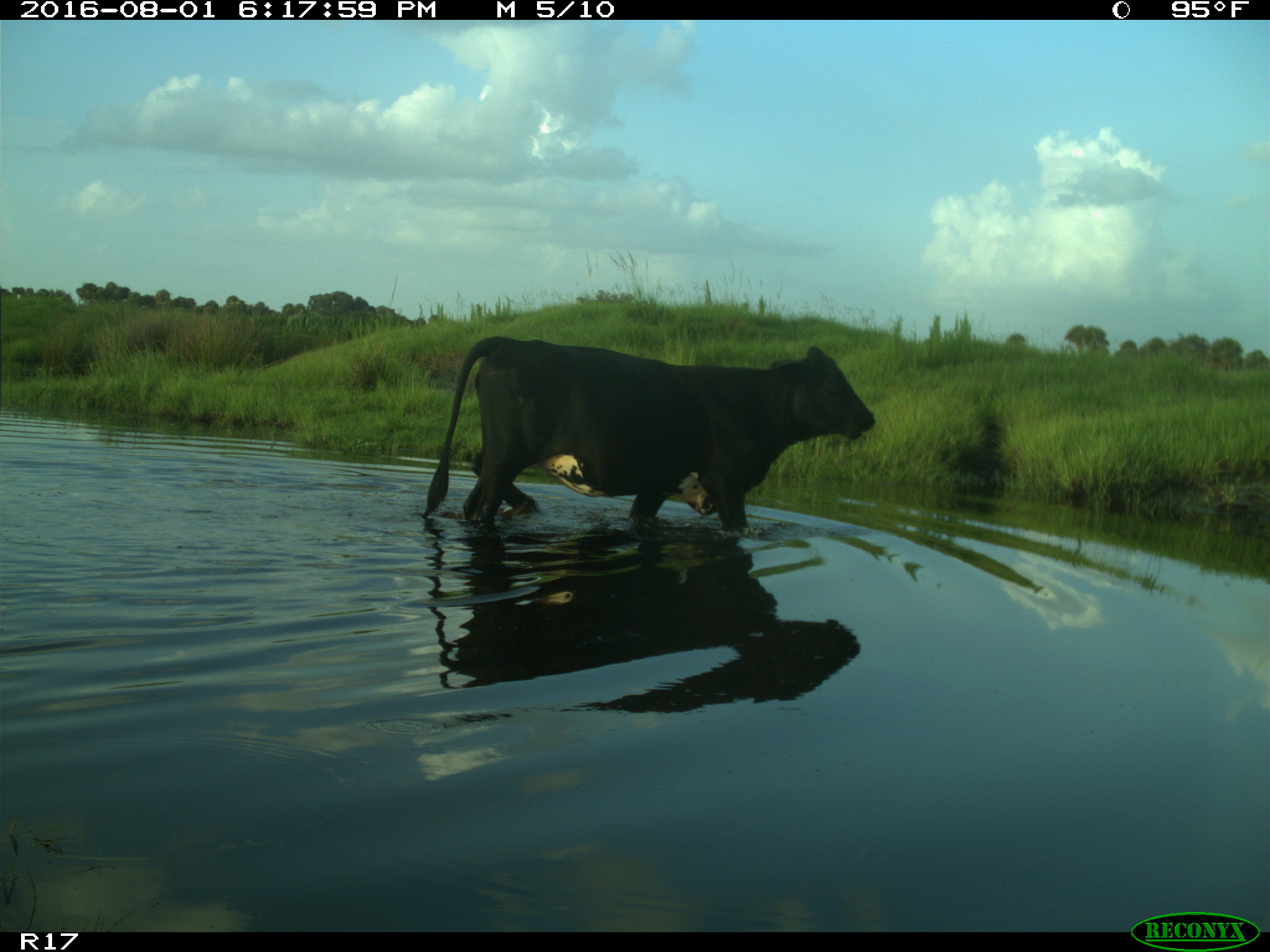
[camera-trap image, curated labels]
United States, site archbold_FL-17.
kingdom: Animalia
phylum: Chordata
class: Mammalia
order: Artiodactyla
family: Bovidae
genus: Bos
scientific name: Bos taurus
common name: domestic cow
Bos taurus (domestic cow).